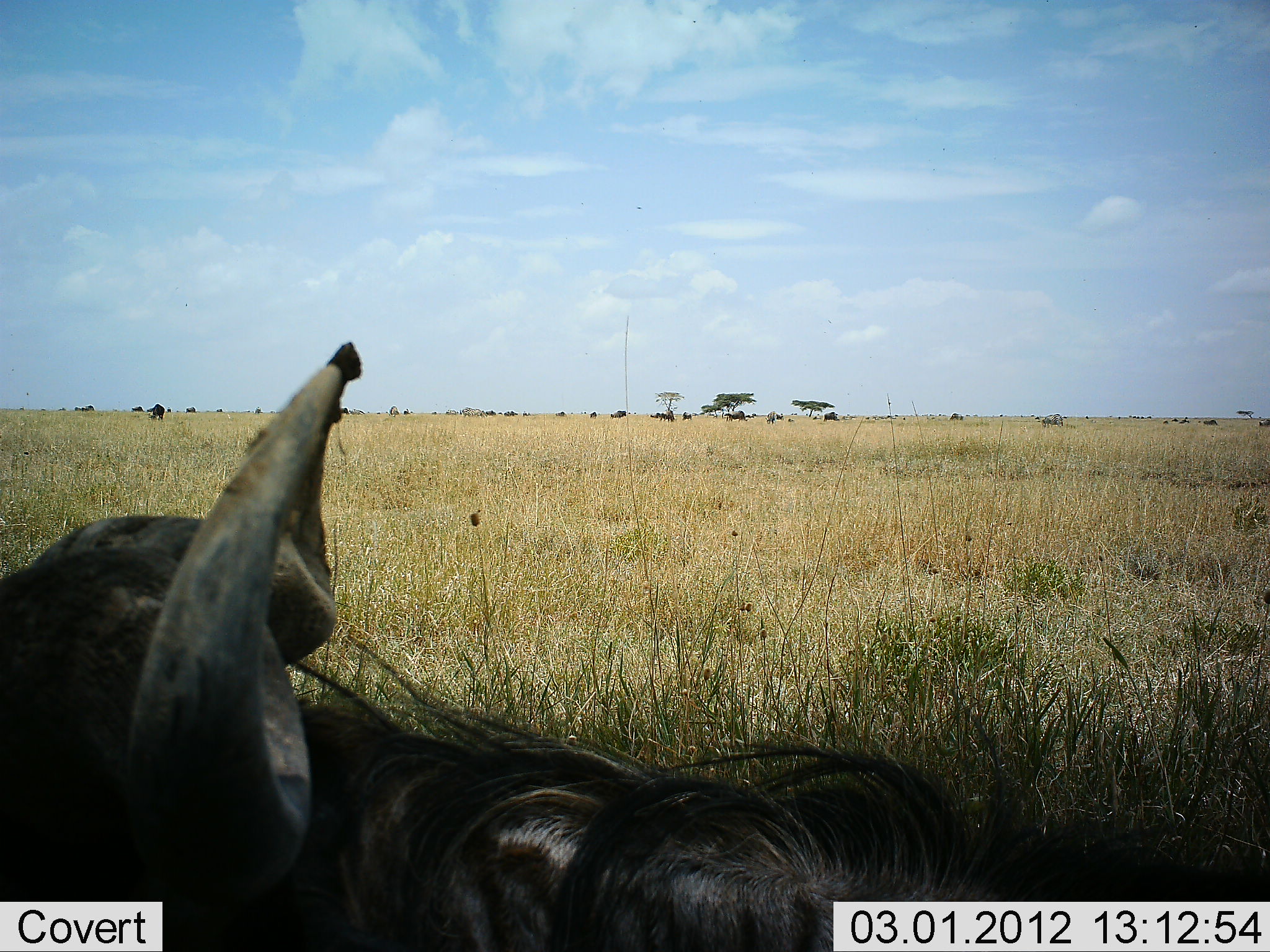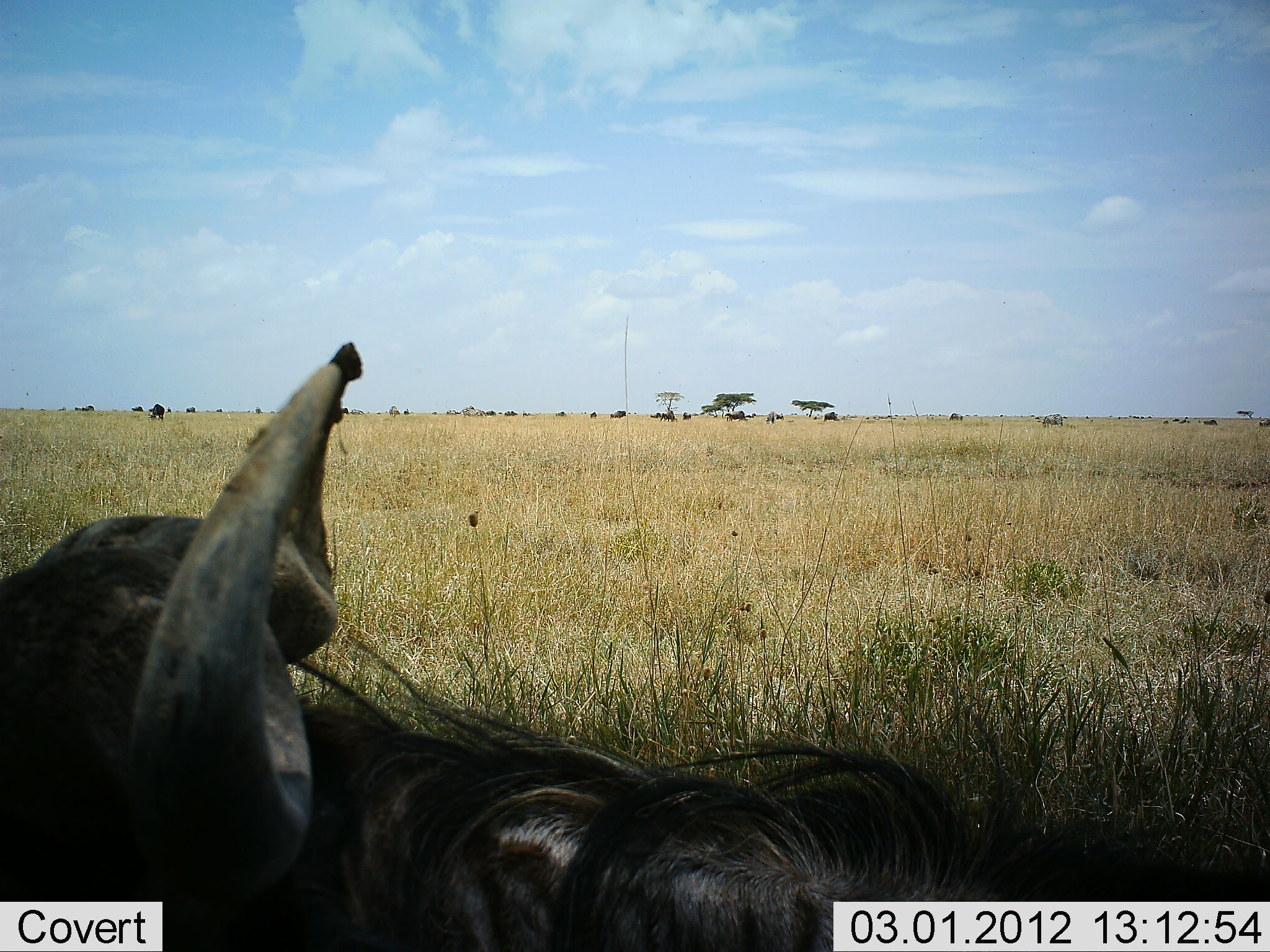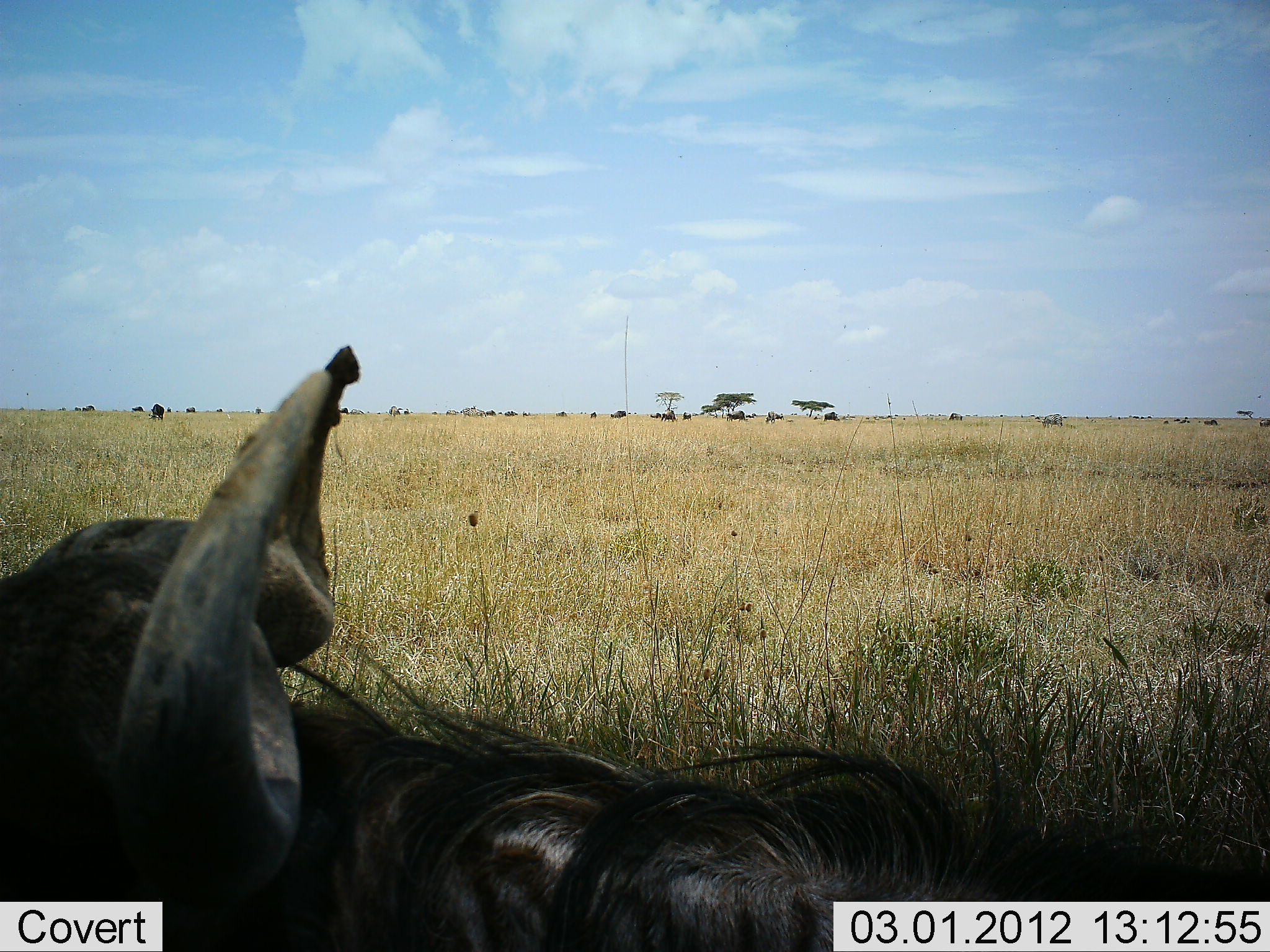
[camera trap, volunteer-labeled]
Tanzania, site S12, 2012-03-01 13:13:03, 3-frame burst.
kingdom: Animalia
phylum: Chordata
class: Mammalia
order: Artiodactyla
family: Bovidae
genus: Connochaetes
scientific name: Connochaetes taurinus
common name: blue wildebeest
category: wildebeest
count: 1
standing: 21%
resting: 86%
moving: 0%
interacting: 0%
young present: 0%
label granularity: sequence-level